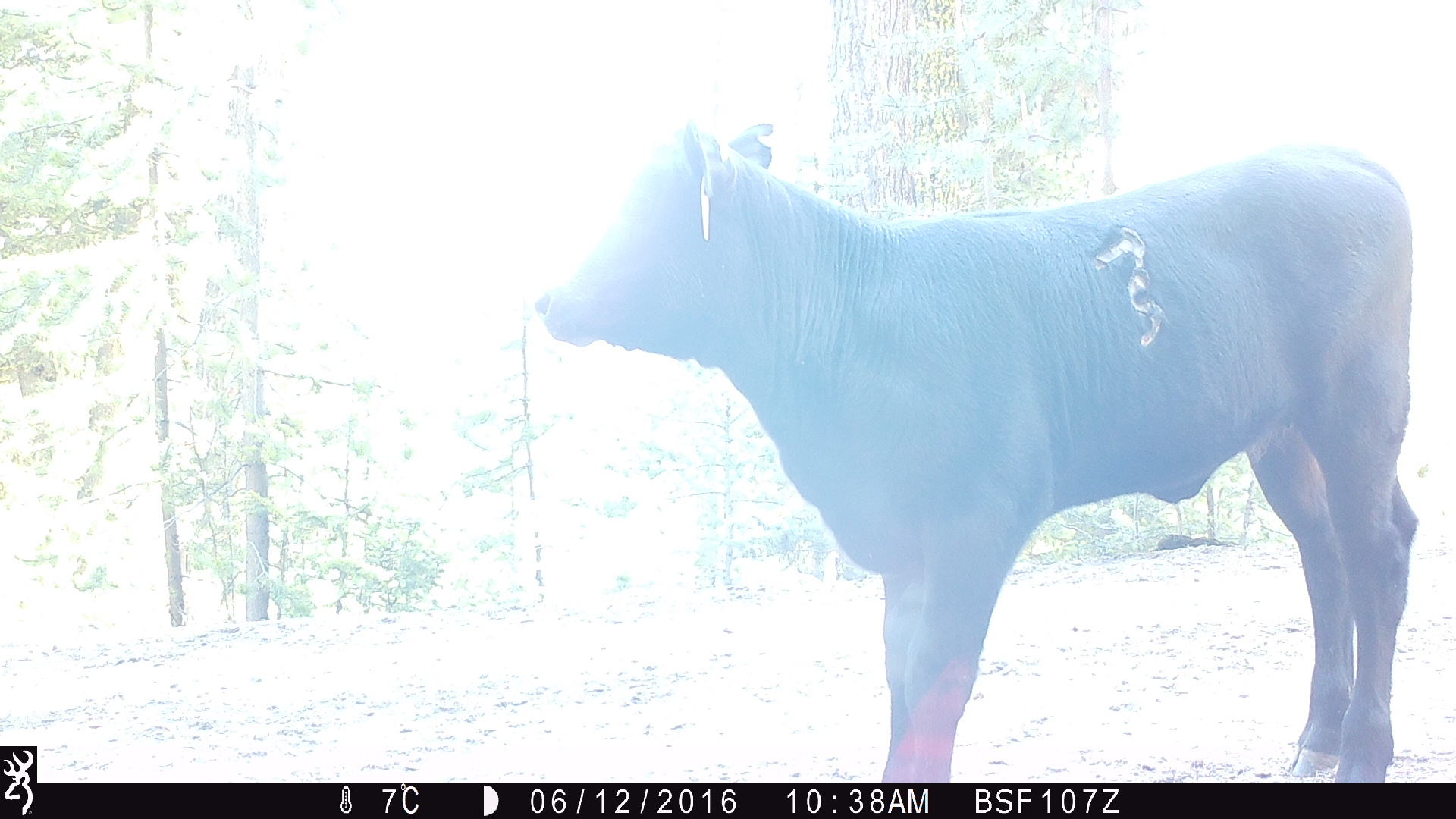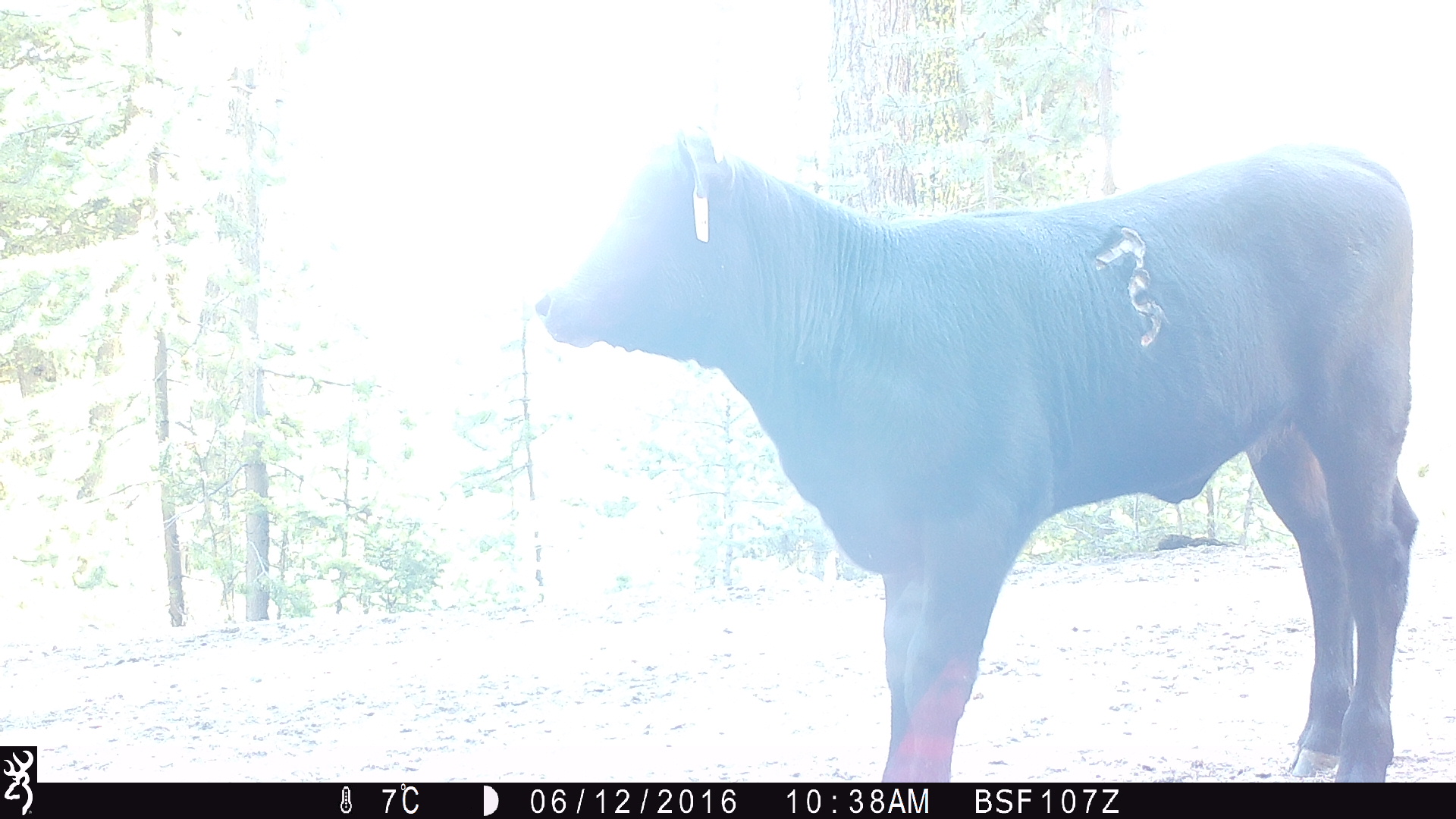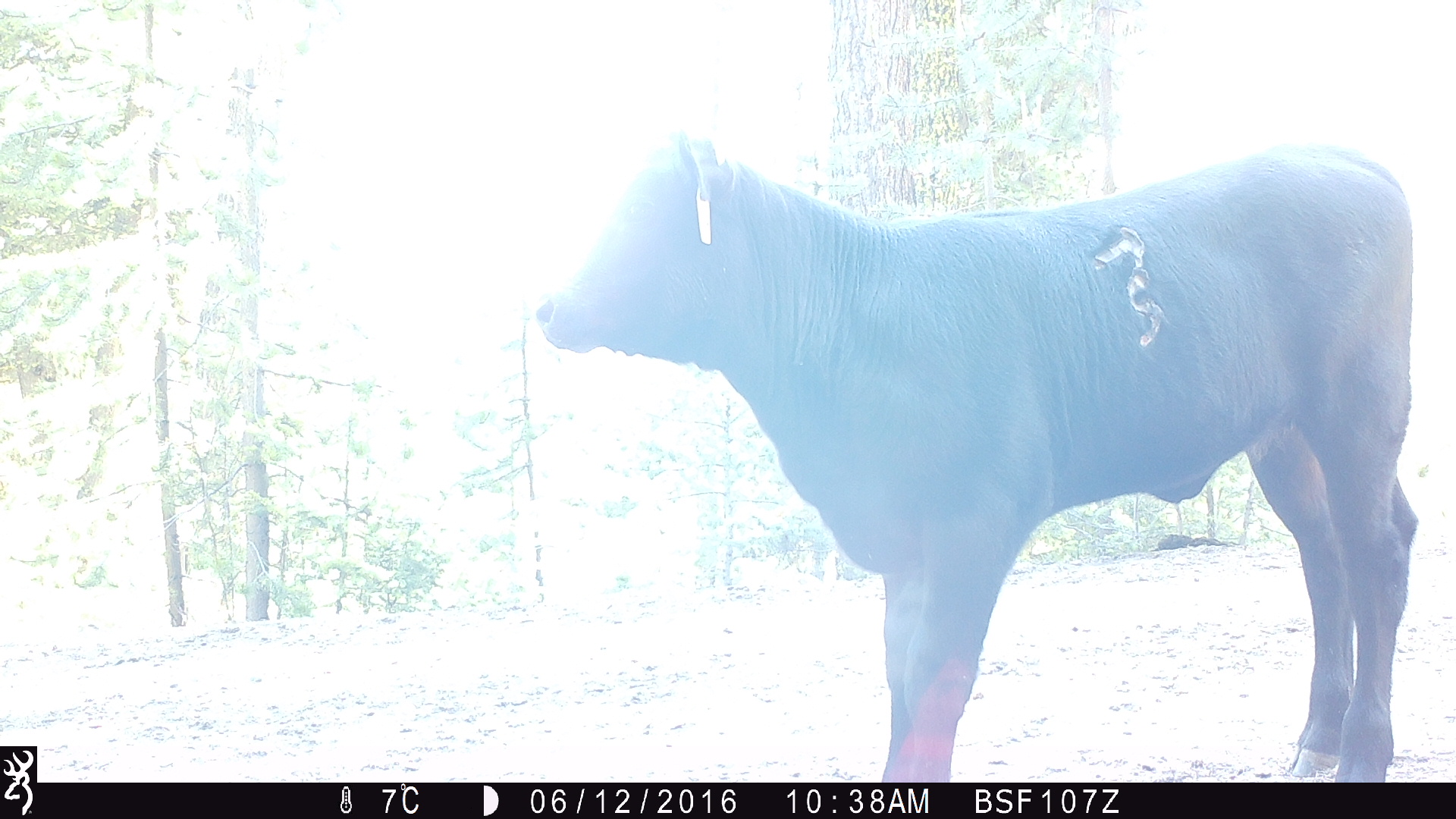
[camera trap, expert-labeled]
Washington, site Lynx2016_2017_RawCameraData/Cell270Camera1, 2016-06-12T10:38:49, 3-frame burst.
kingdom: Animalia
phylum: Chordata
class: Mammalia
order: Artiodactyla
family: Bovidae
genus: Bos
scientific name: Bos taurus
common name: domestic cattle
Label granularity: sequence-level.